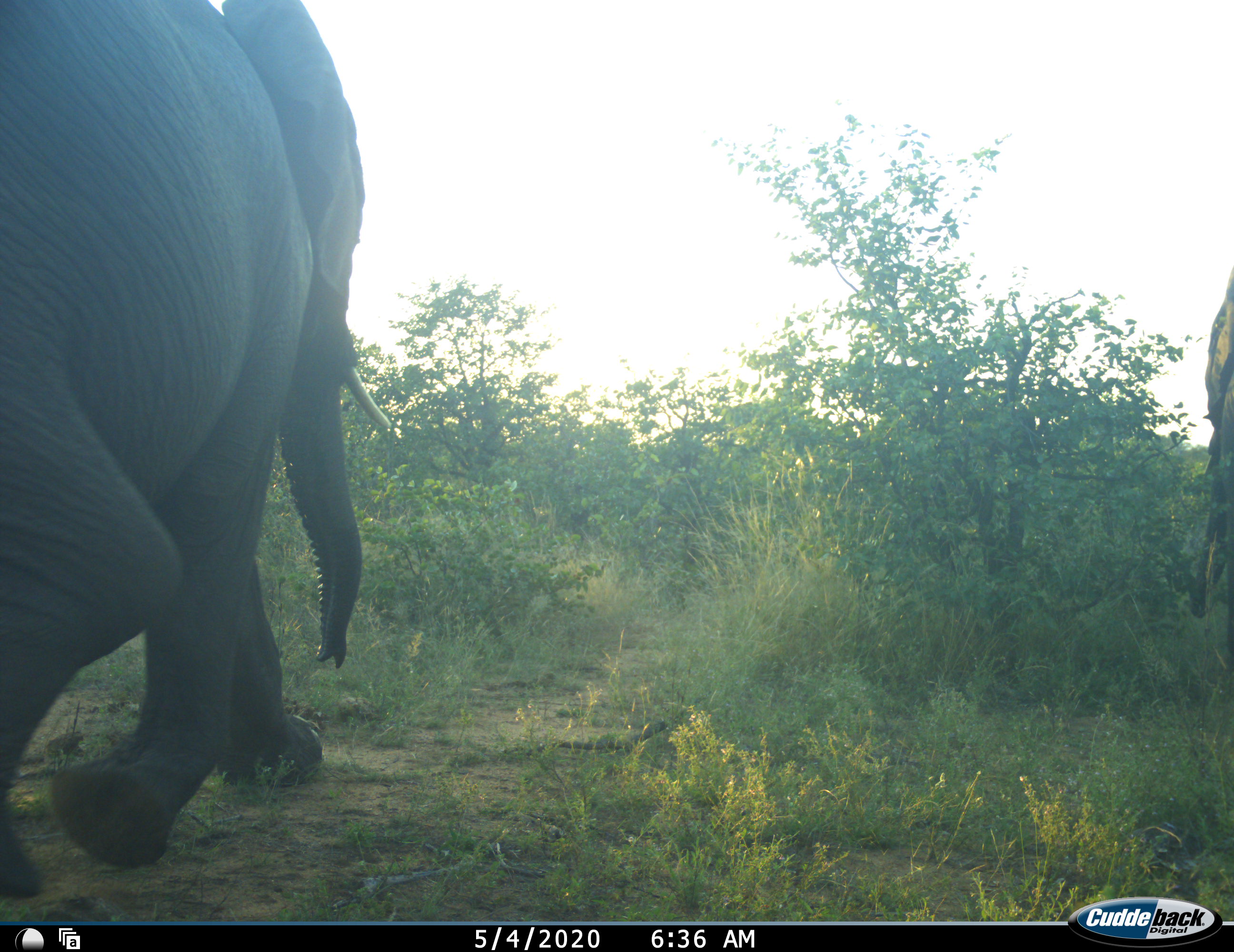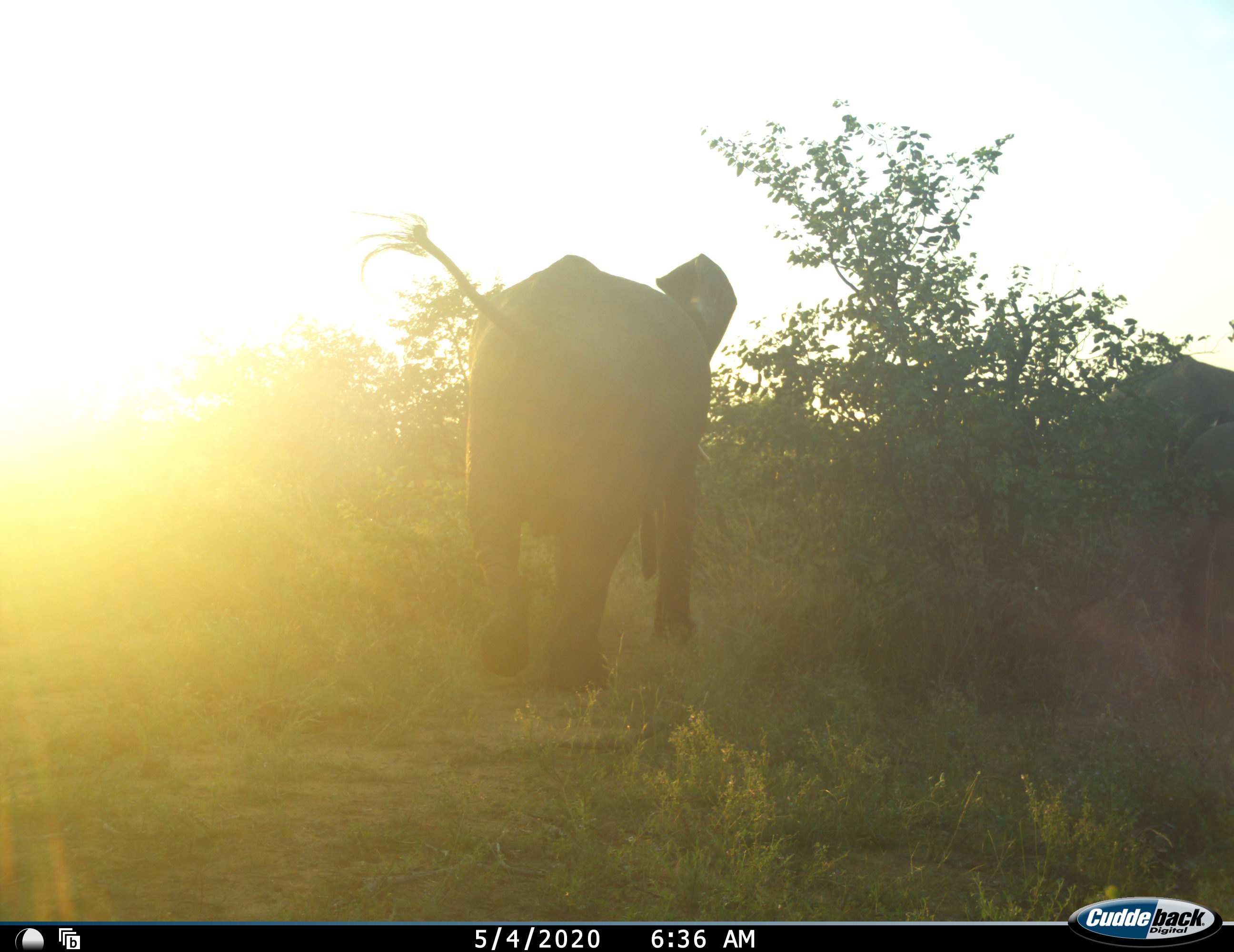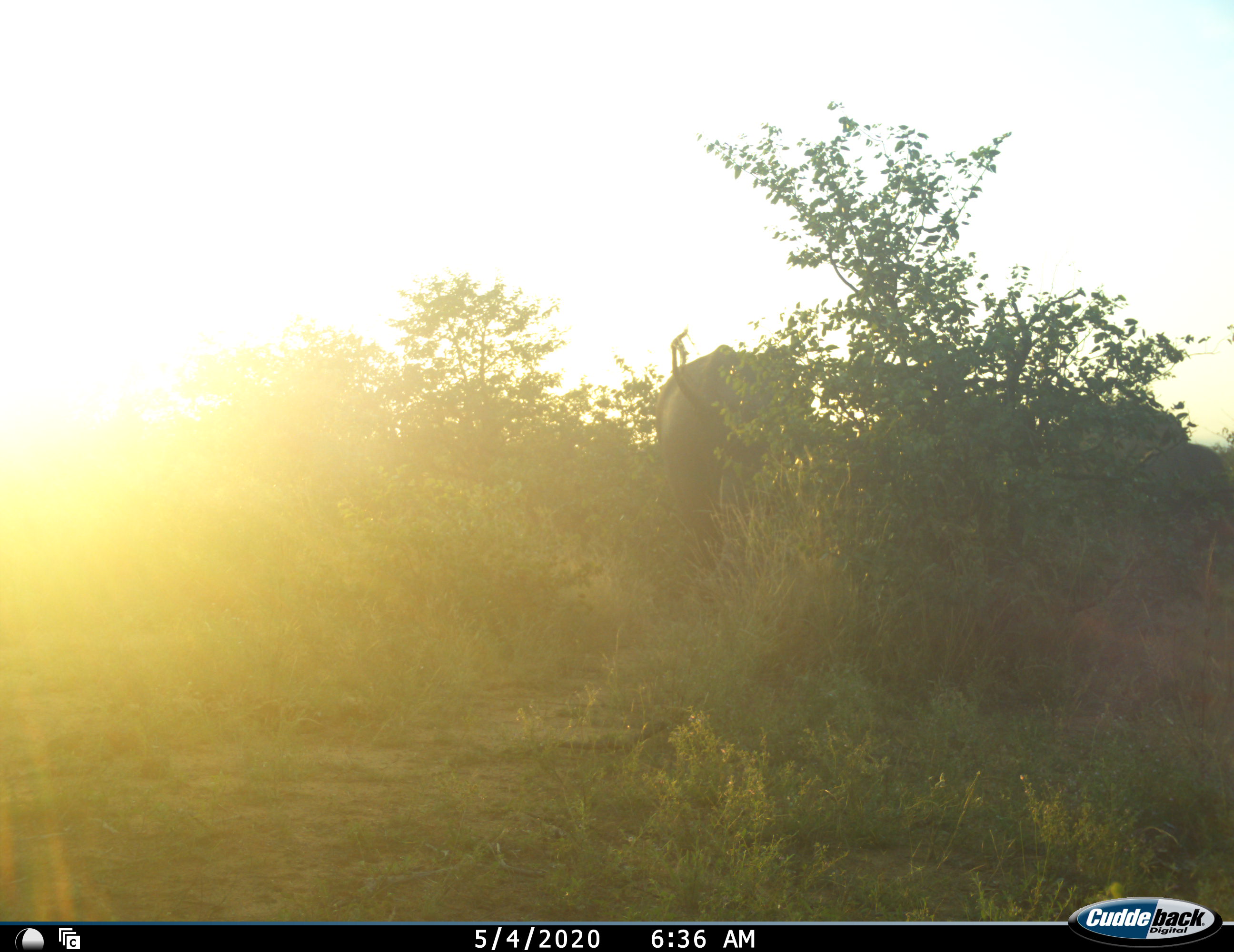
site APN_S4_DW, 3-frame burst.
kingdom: Animalia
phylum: Chordata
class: Mammalia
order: Proboscidea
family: Elephantidae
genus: Loxodonta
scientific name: Loxodonta africana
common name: african bush elephant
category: elephant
Elephant (african bush elephant) (Loxodonta africana), count 2. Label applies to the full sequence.